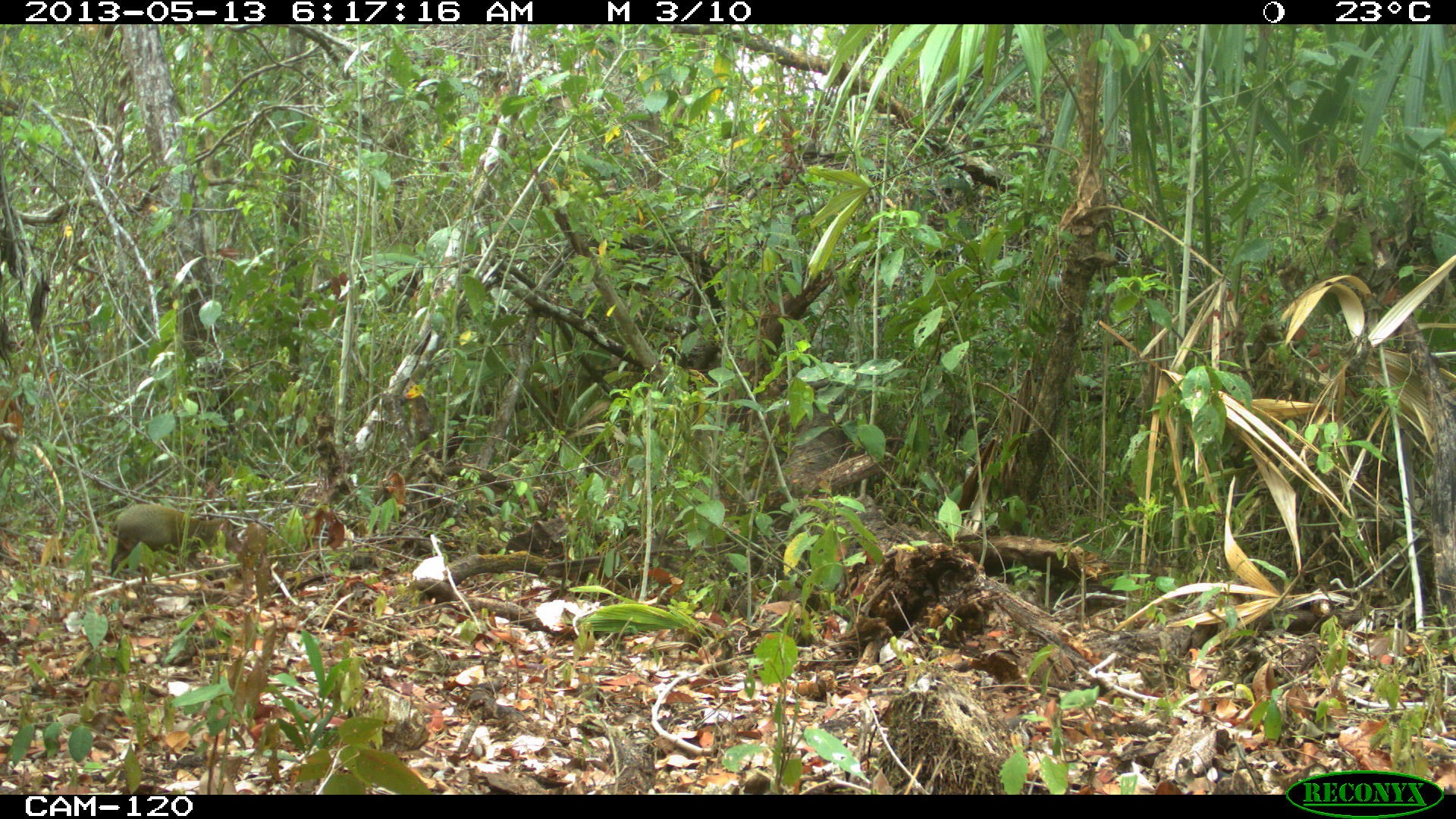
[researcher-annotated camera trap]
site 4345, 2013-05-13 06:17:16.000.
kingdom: Animalia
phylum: Chordata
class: Mammalia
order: Rodentia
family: Dasyproctidae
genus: Dasyprocta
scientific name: Dasyprocta punctata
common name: central american agouti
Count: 1.